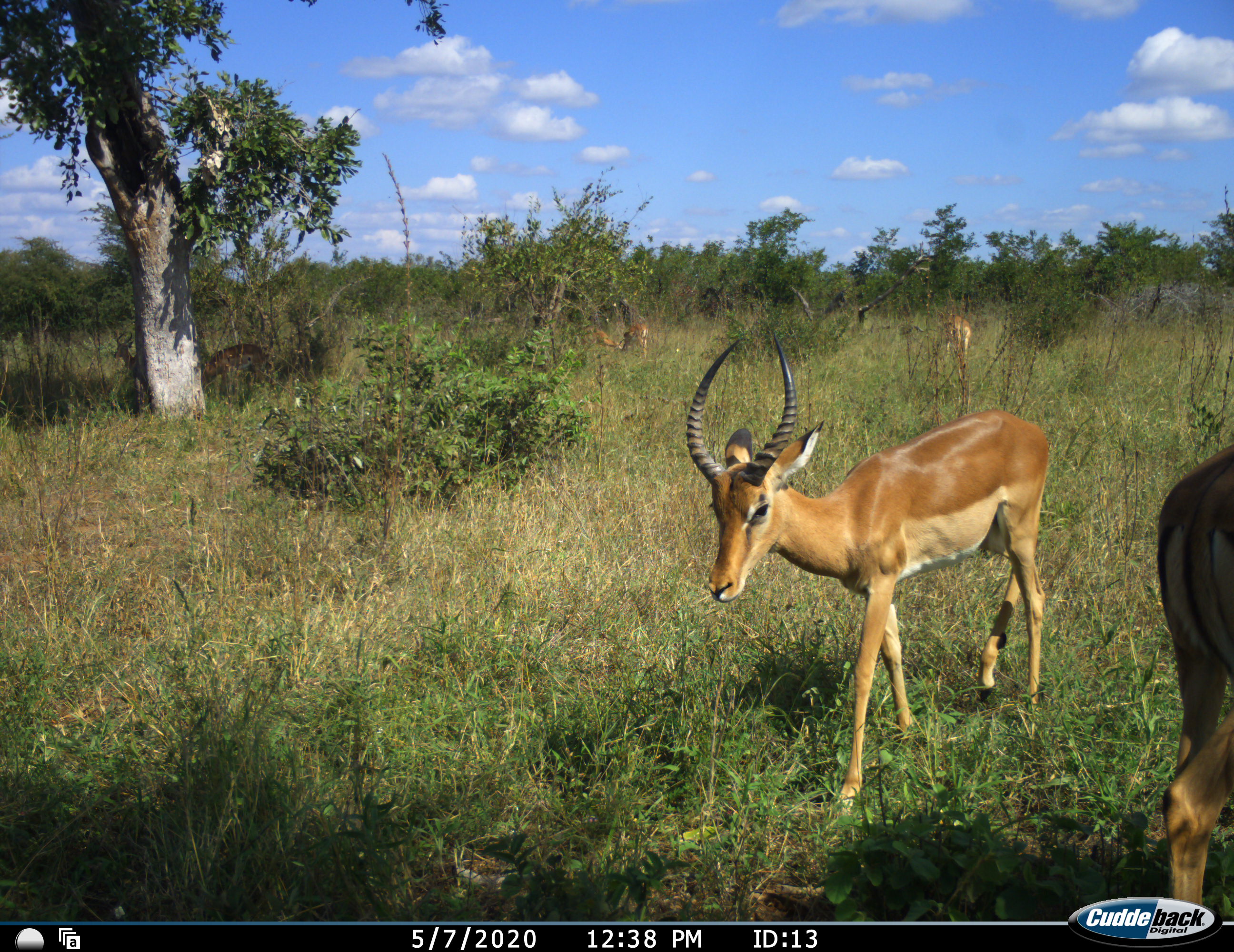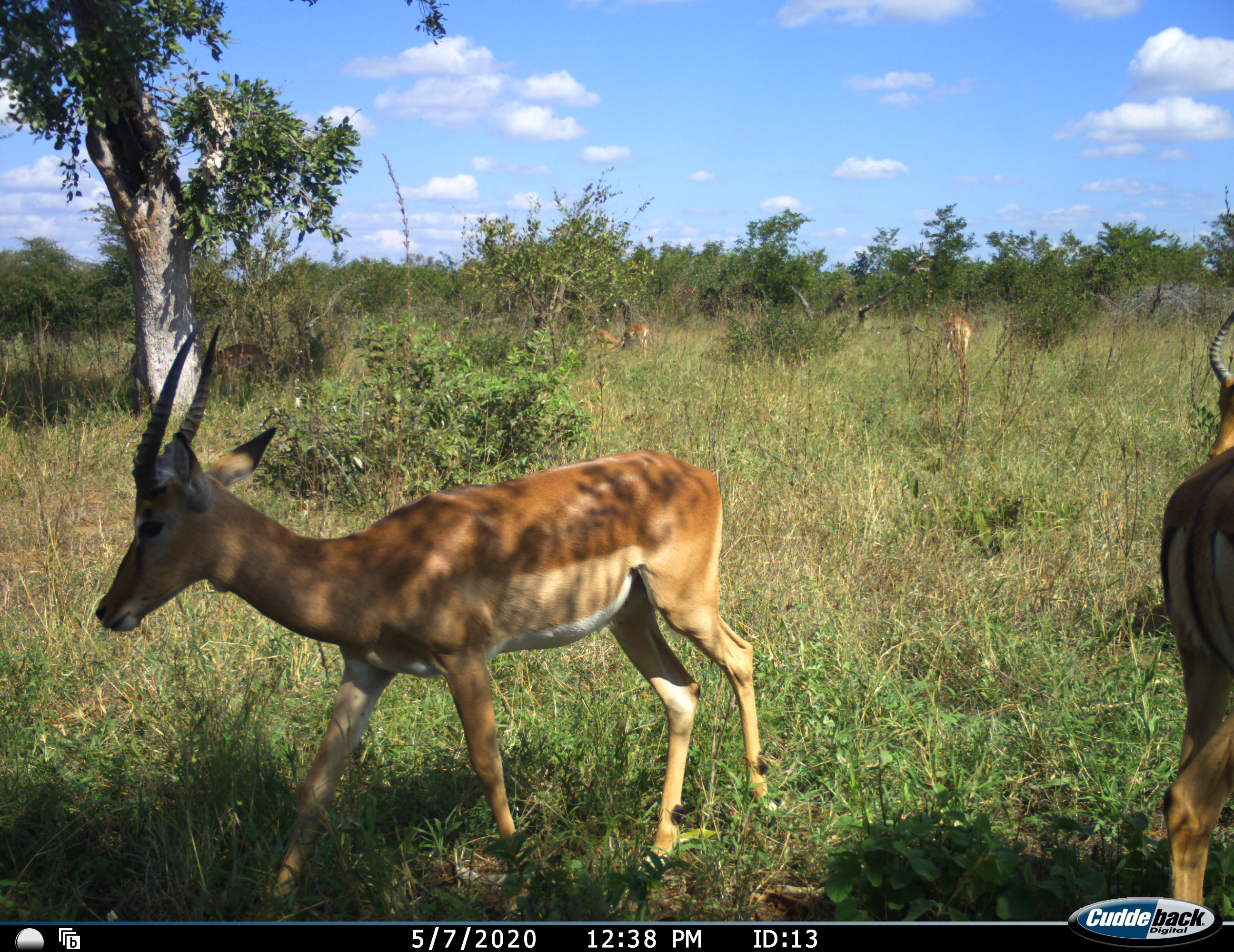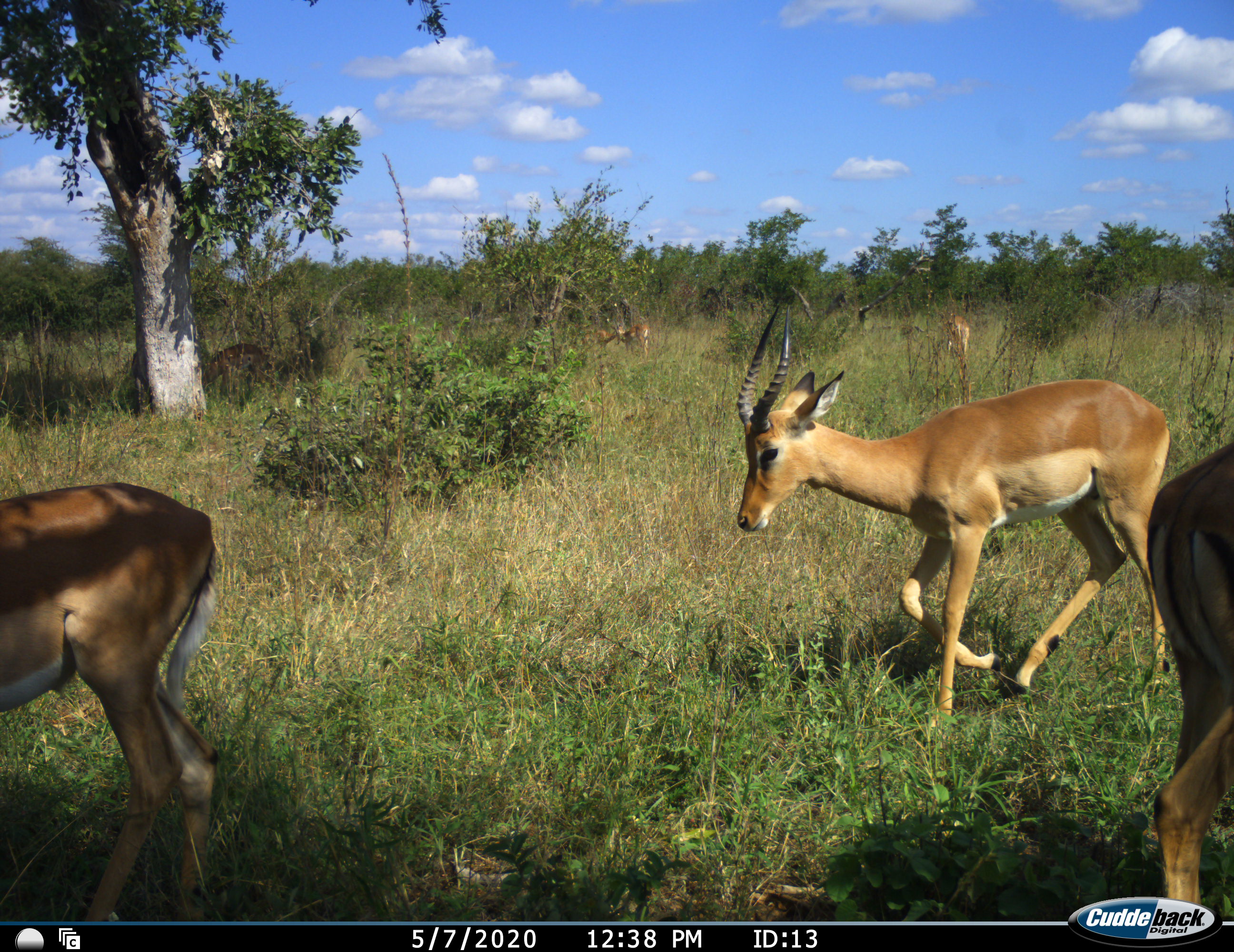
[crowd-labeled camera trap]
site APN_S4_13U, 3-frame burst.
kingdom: Animalia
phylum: Chordata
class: Mammalia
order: Artiodactyla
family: Bovidae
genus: Aepyceros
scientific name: Aepyceros melampus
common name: impala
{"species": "impala (Aepyceros melampus)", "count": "3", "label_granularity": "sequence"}